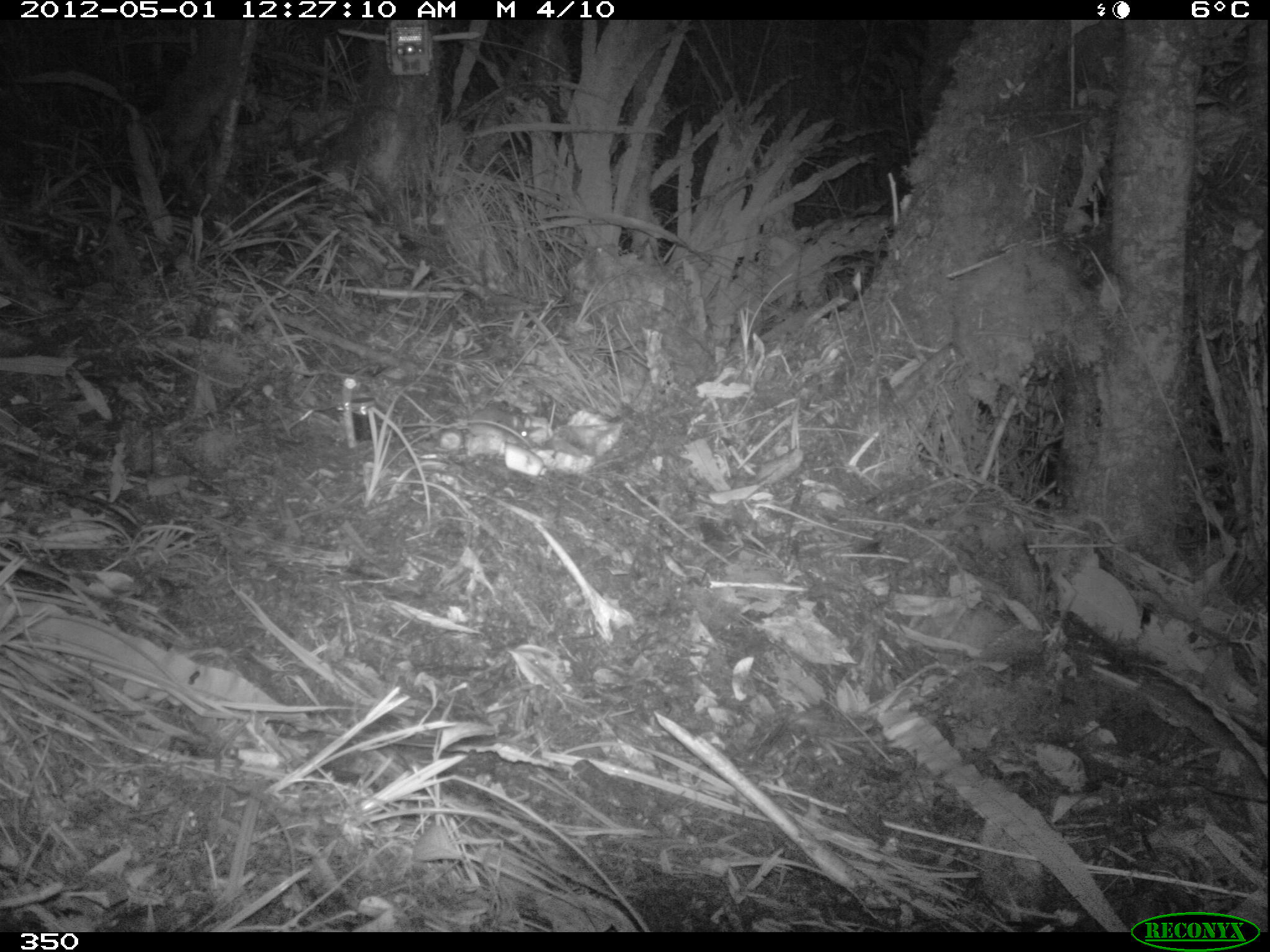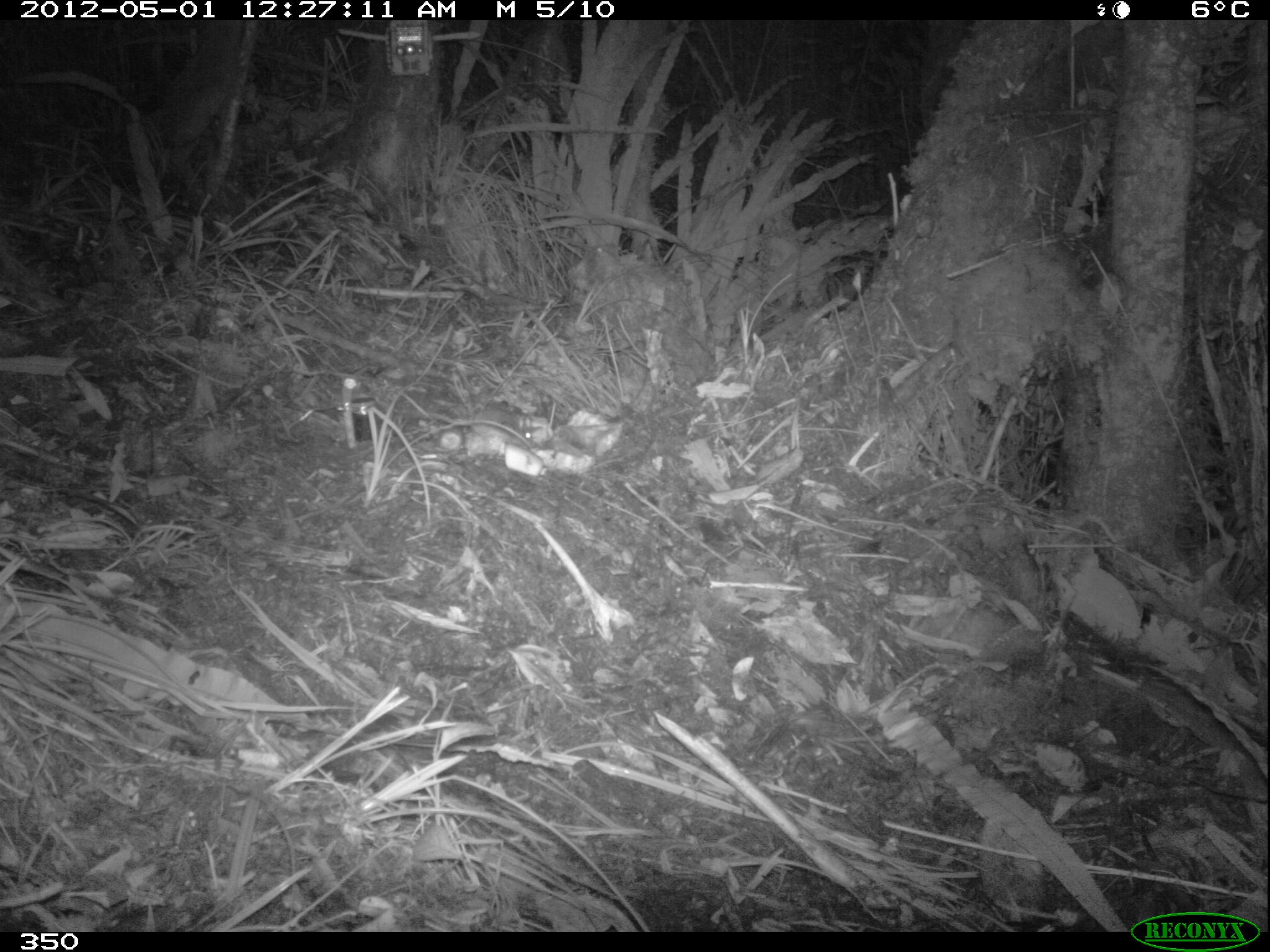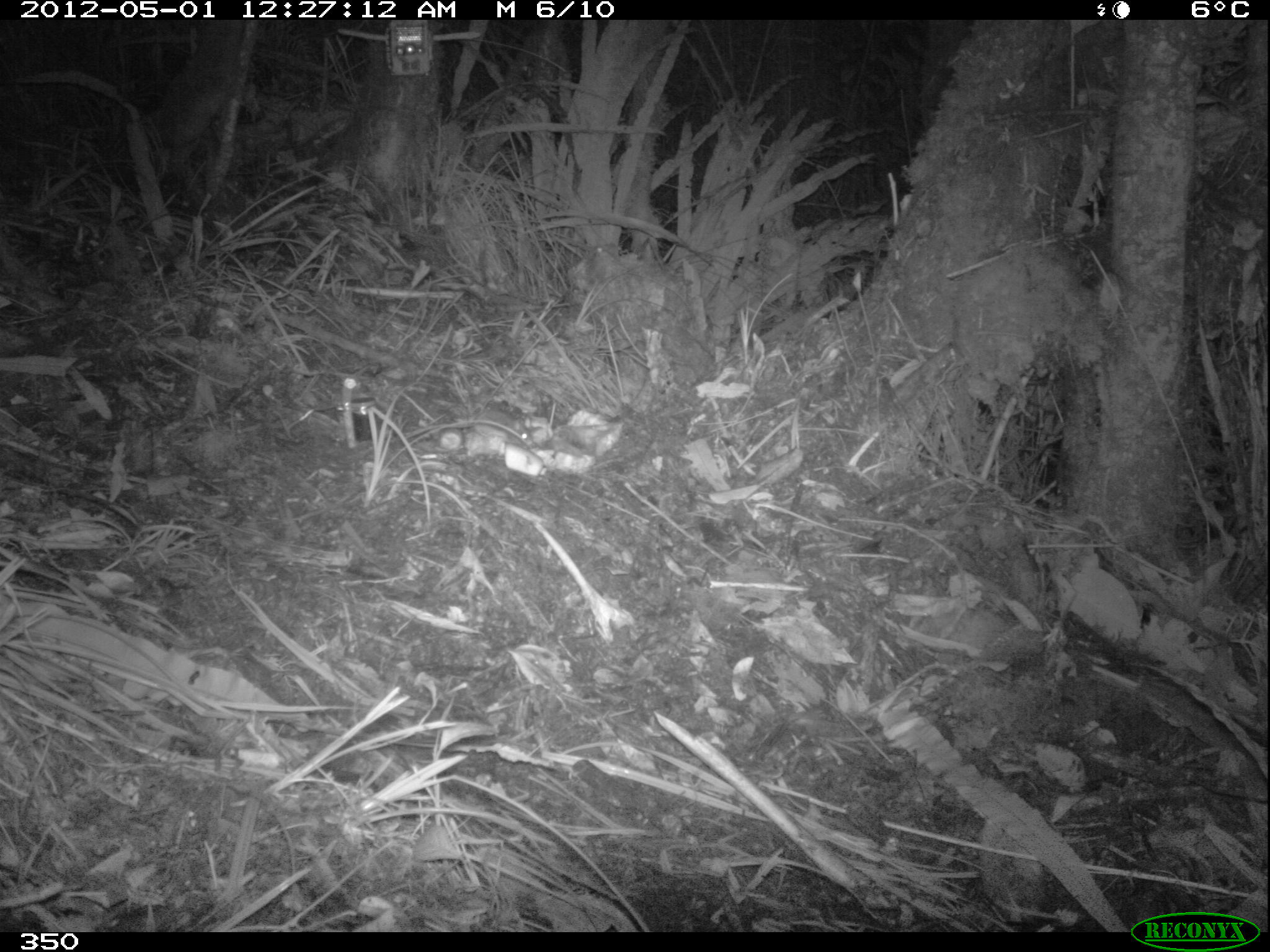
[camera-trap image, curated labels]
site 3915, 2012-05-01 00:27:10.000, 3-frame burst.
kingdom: Animalia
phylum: Chordata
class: Mammalia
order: Rodentia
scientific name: Rodentia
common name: rodents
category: unknown rodent